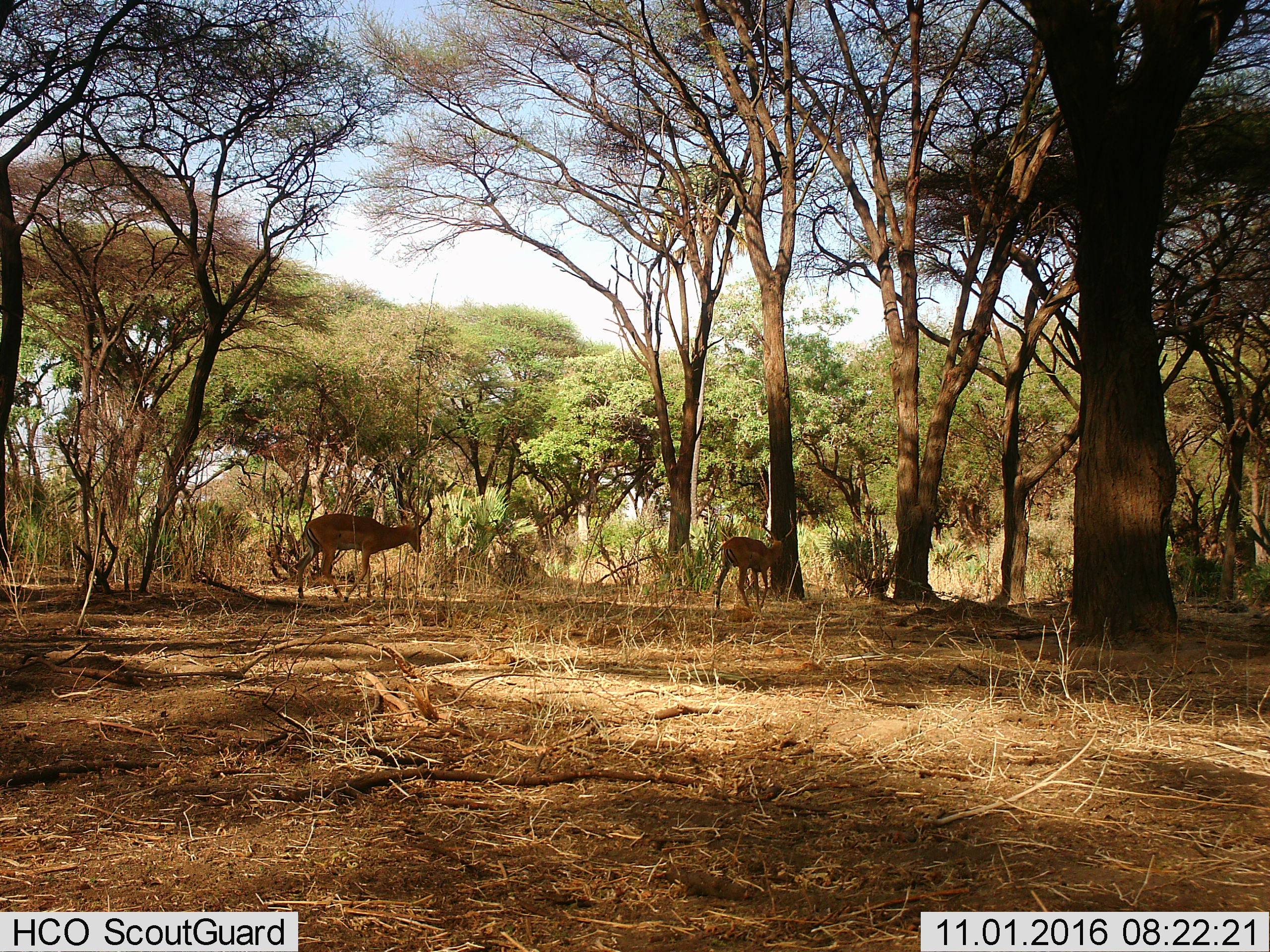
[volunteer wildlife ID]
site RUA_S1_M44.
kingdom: Animalia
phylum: Chordata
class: Mammalia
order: Artiodactyla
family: Bovidae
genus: Aepyceros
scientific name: Aepyceros melampus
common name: impala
Impala (Aepyceros melampus), count 2. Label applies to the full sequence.